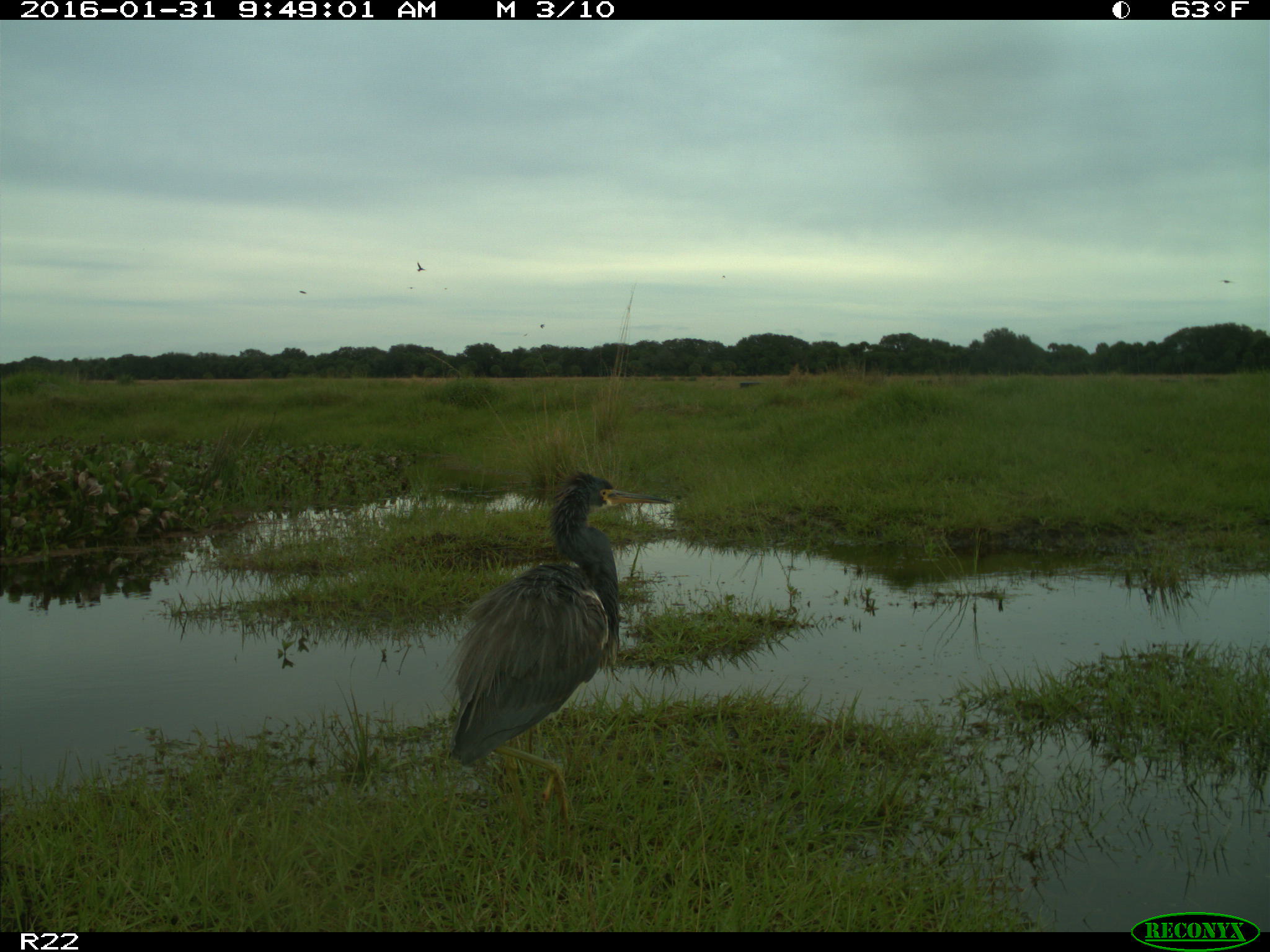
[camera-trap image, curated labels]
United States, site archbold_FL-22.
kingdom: Animalia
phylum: Chordata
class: Aves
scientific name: Aves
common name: birds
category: unidentified bird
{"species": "unidentified bird (birds) (Aves)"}